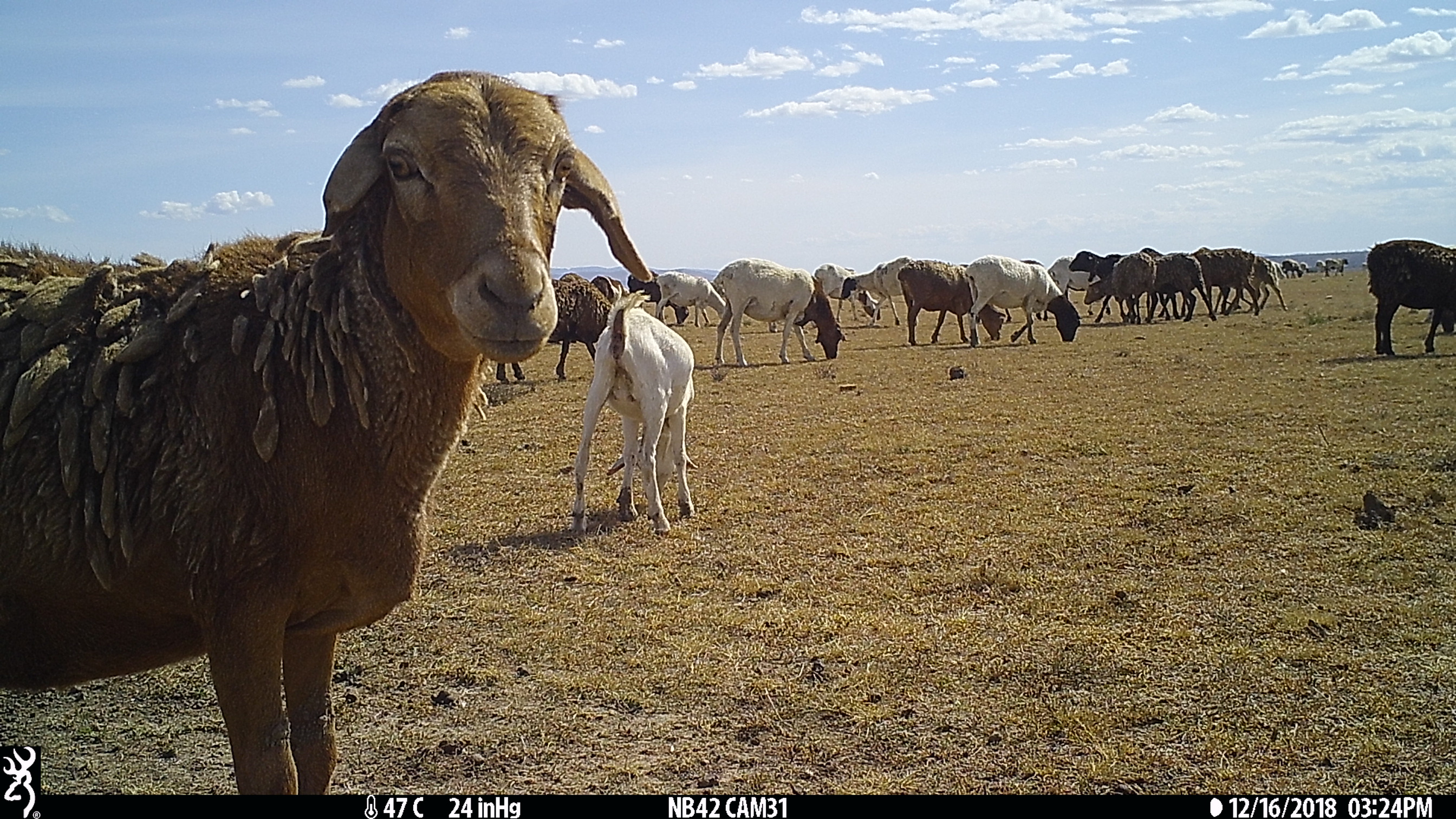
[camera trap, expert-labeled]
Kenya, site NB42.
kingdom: Animalia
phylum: Chordata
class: Mammalia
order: Artiodactyla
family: Bovidae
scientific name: Bovidae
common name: sheep or goat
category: shoat